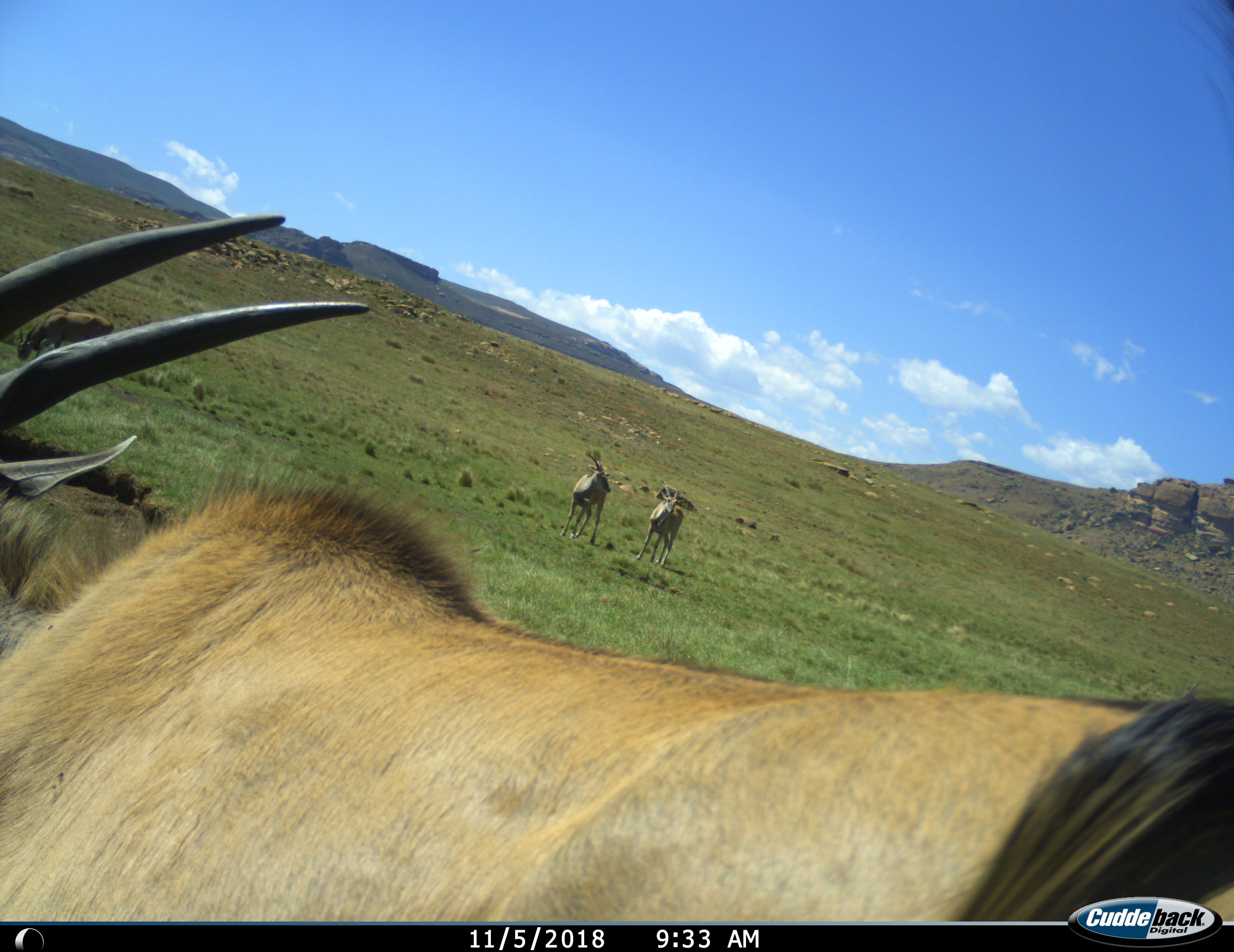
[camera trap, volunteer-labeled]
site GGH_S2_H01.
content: unidentified animal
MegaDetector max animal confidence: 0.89